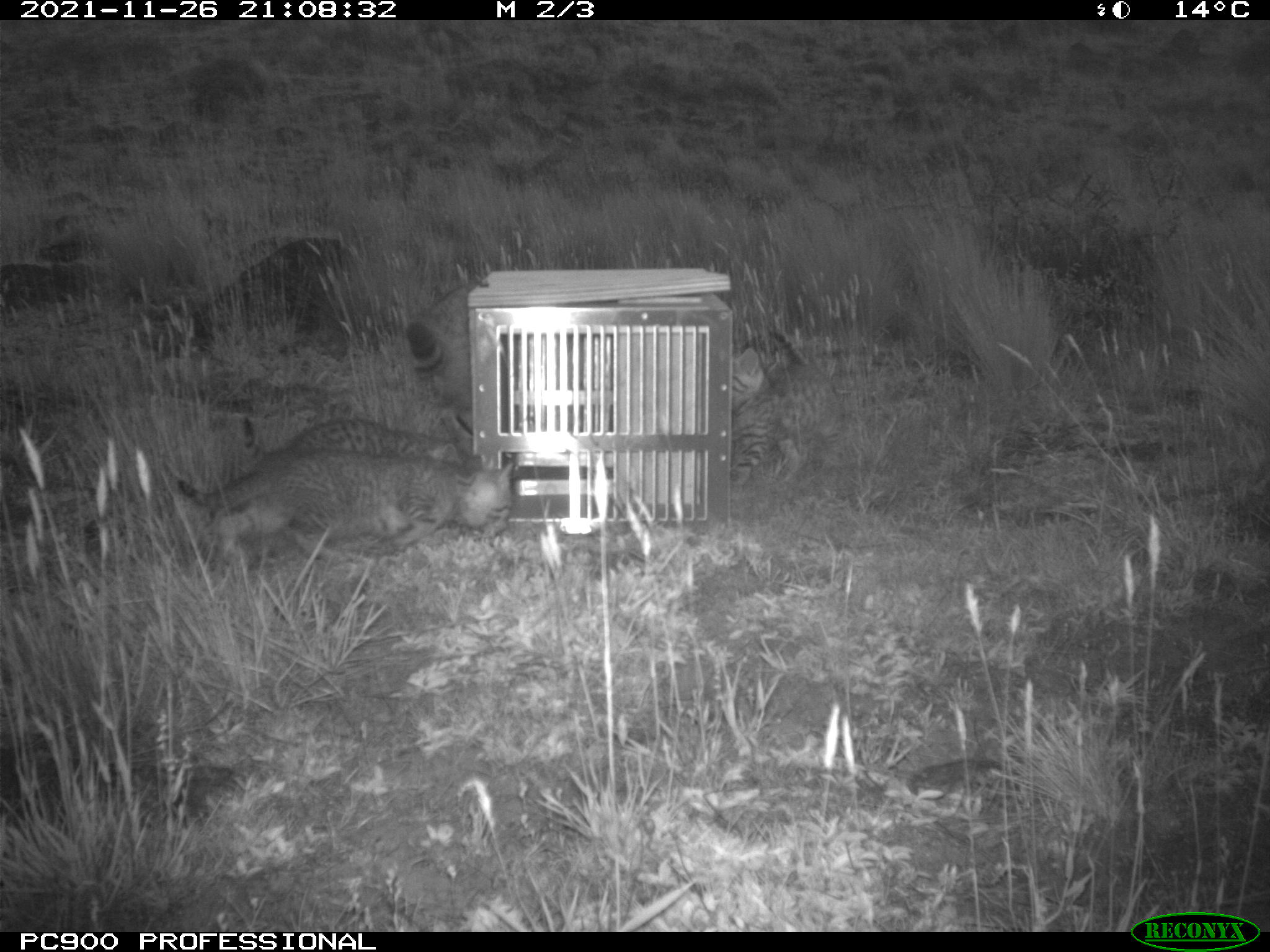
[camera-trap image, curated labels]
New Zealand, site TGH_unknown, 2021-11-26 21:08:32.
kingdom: Animalia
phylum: Chordata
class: Mammalia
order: Carnivora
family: Felidae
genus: Felis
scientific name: Felis catus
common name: domestic cat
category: cat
Cat (domestic cat) (Felis catus).